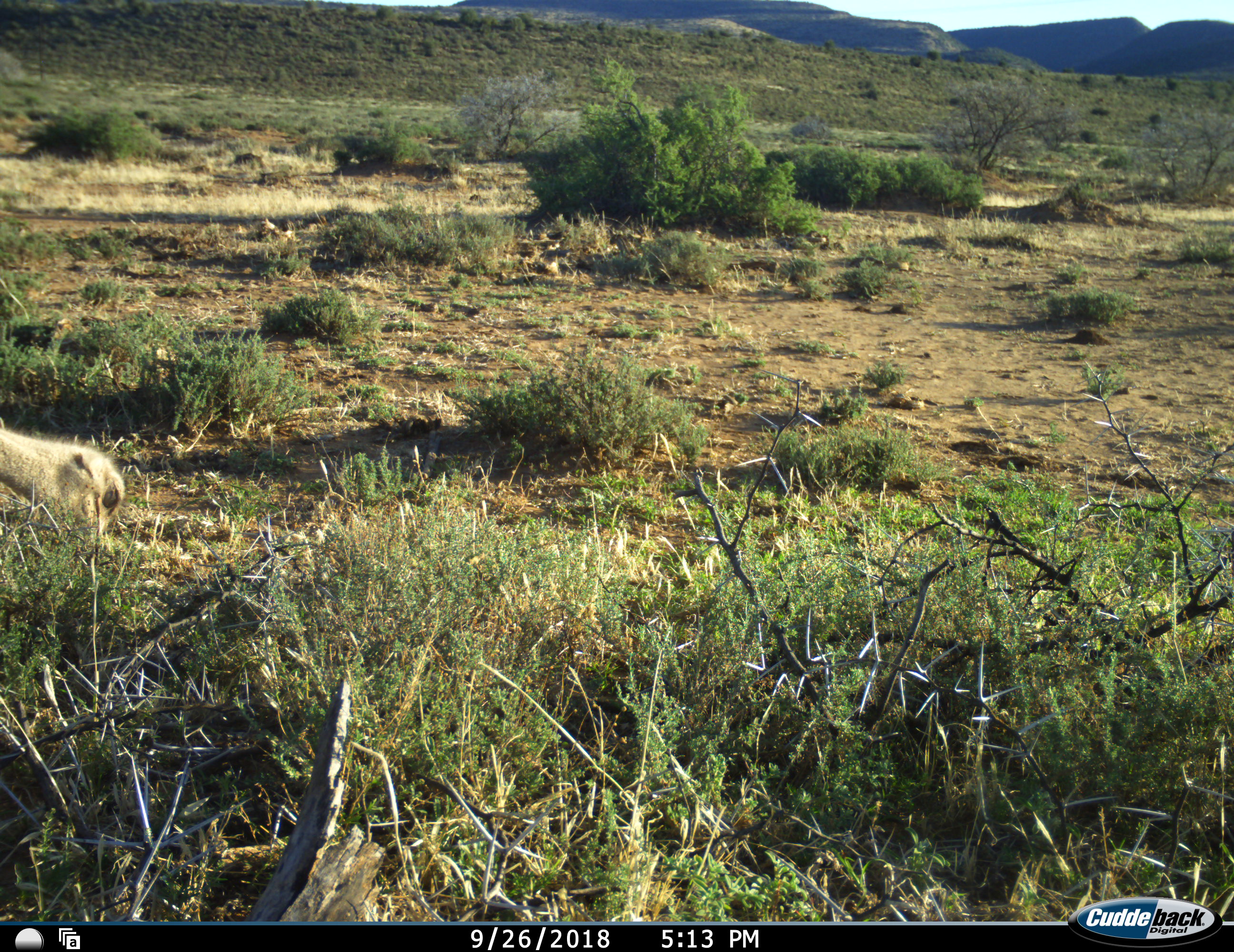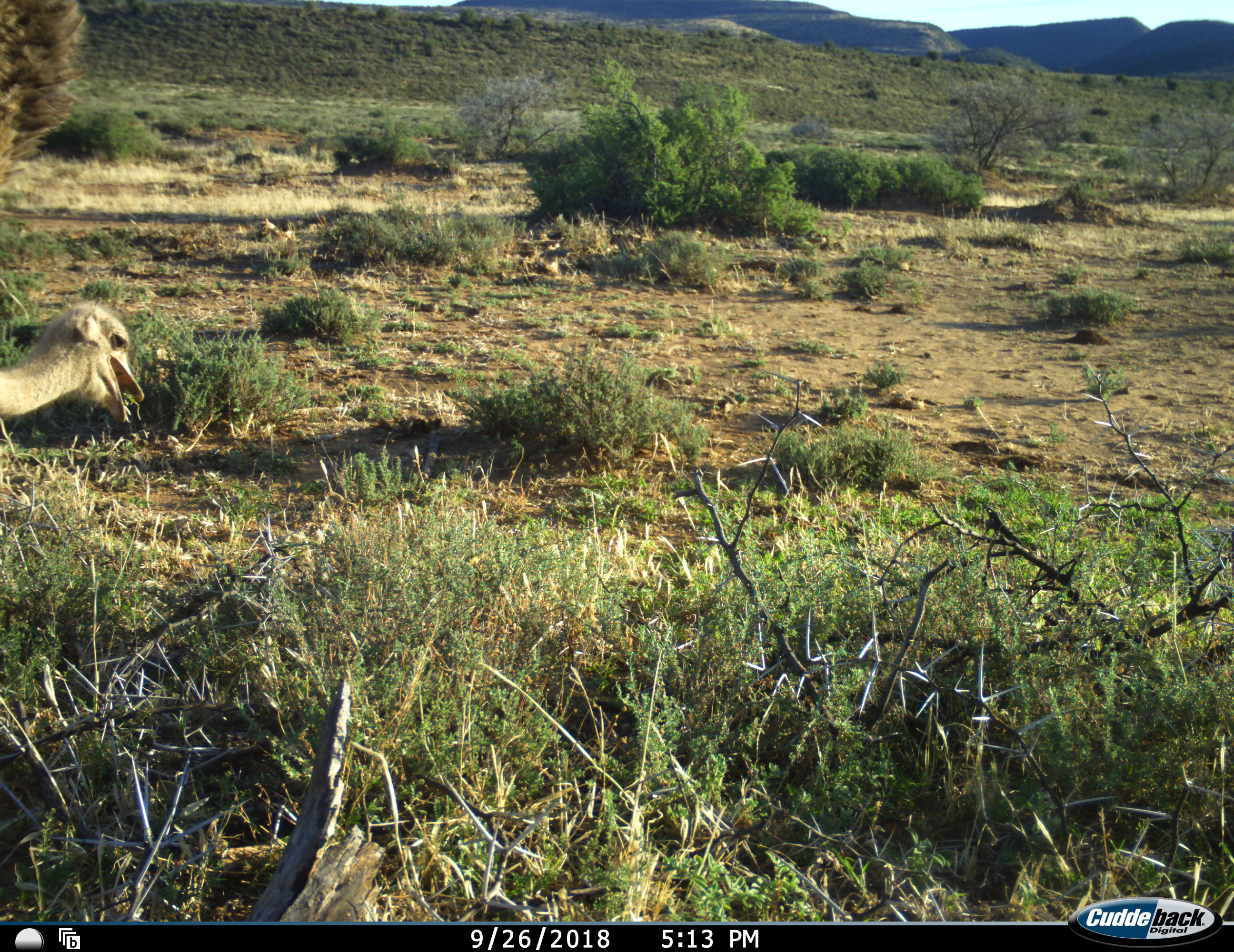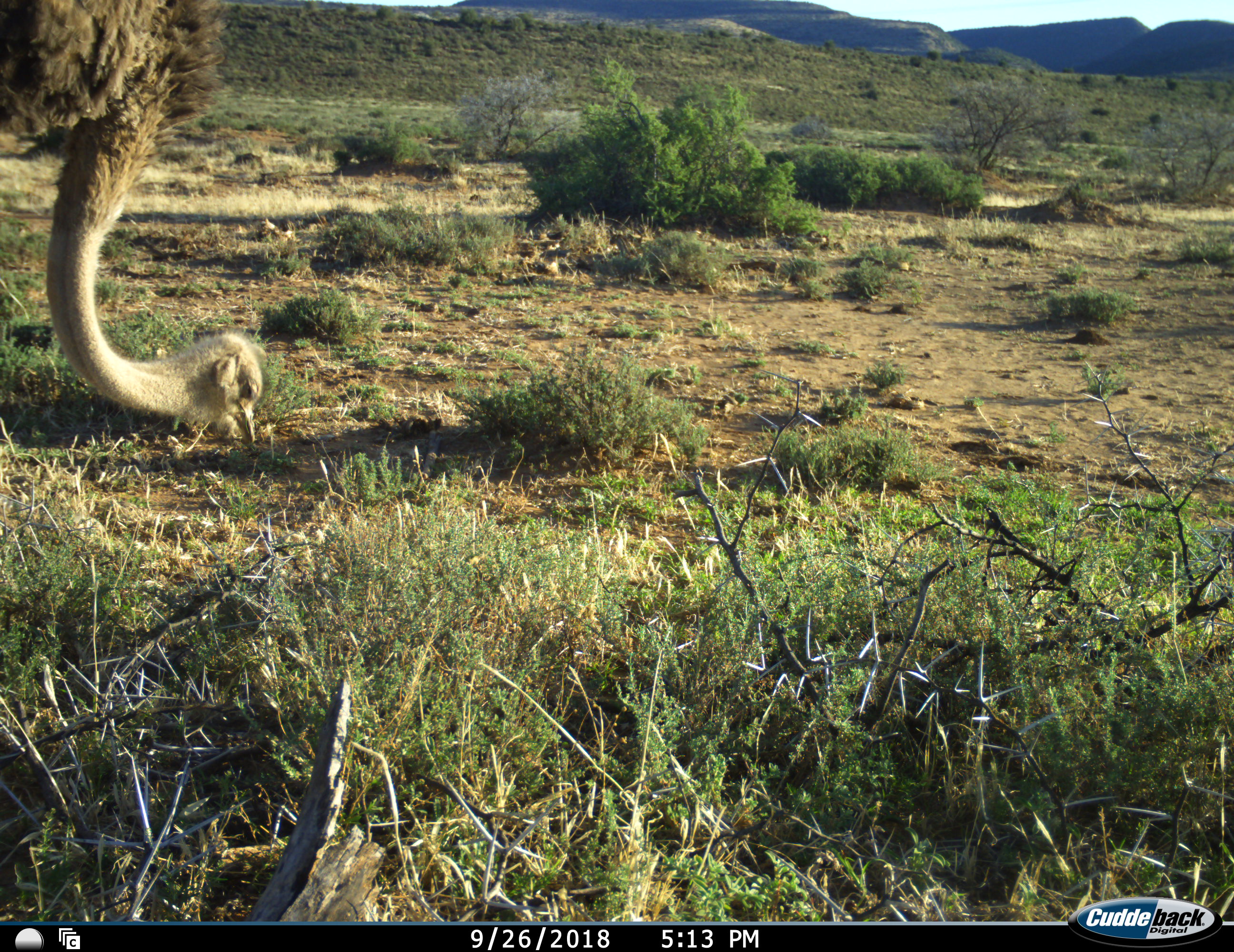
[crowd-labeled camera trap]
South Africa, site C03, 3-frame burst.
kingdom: Animalia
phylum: Chordata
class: Aves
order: Struthioniformes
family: Struthionidae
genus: Struthio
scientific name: Struthio camelus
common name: ostrich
Ostrich (Struthio camelus), count 1. Behavior (volunteer vote fractions): standing 12%, resting 0%, moving 25%, interacting 0%. Young present (vote fraction): 0%. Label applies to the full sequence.